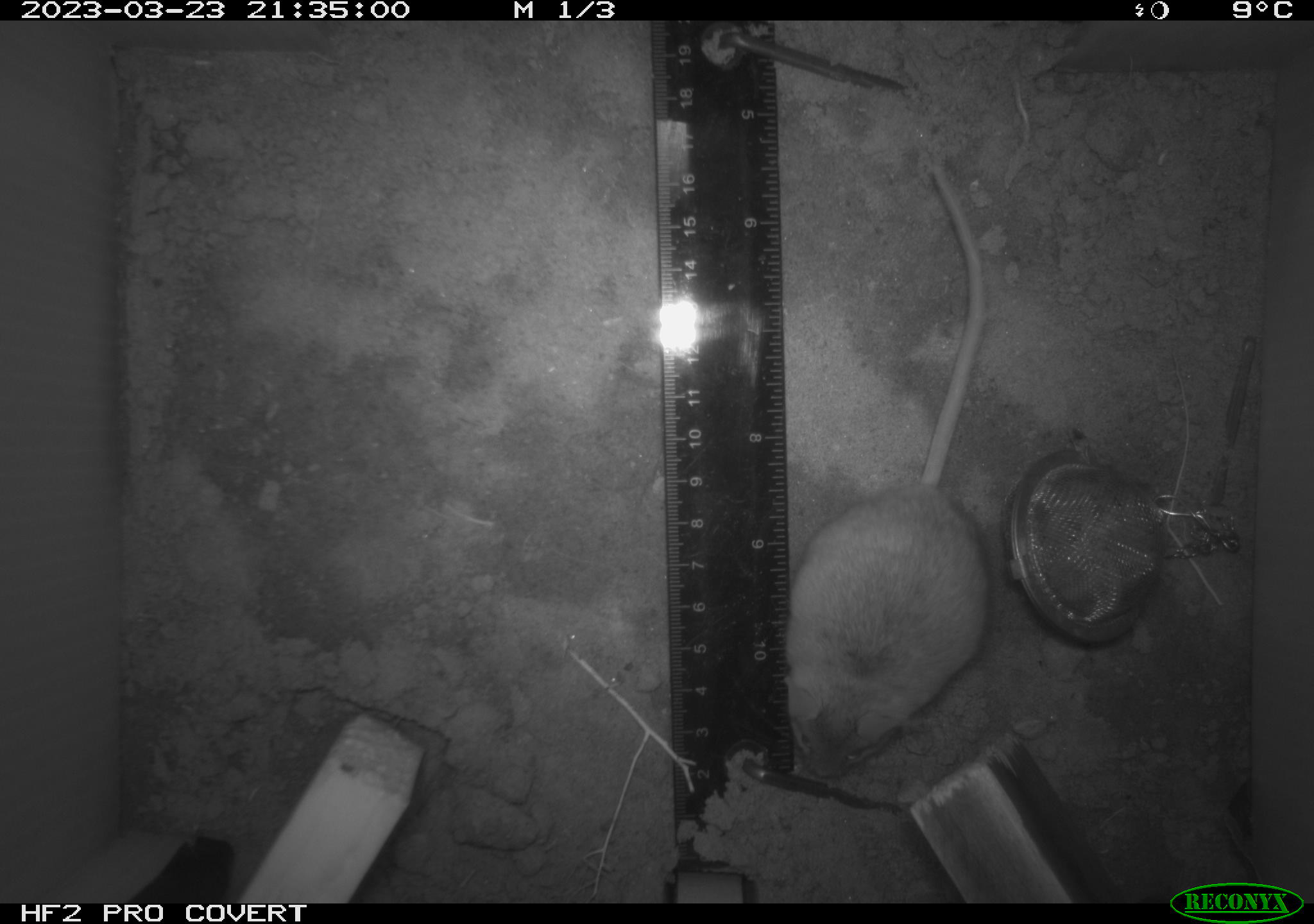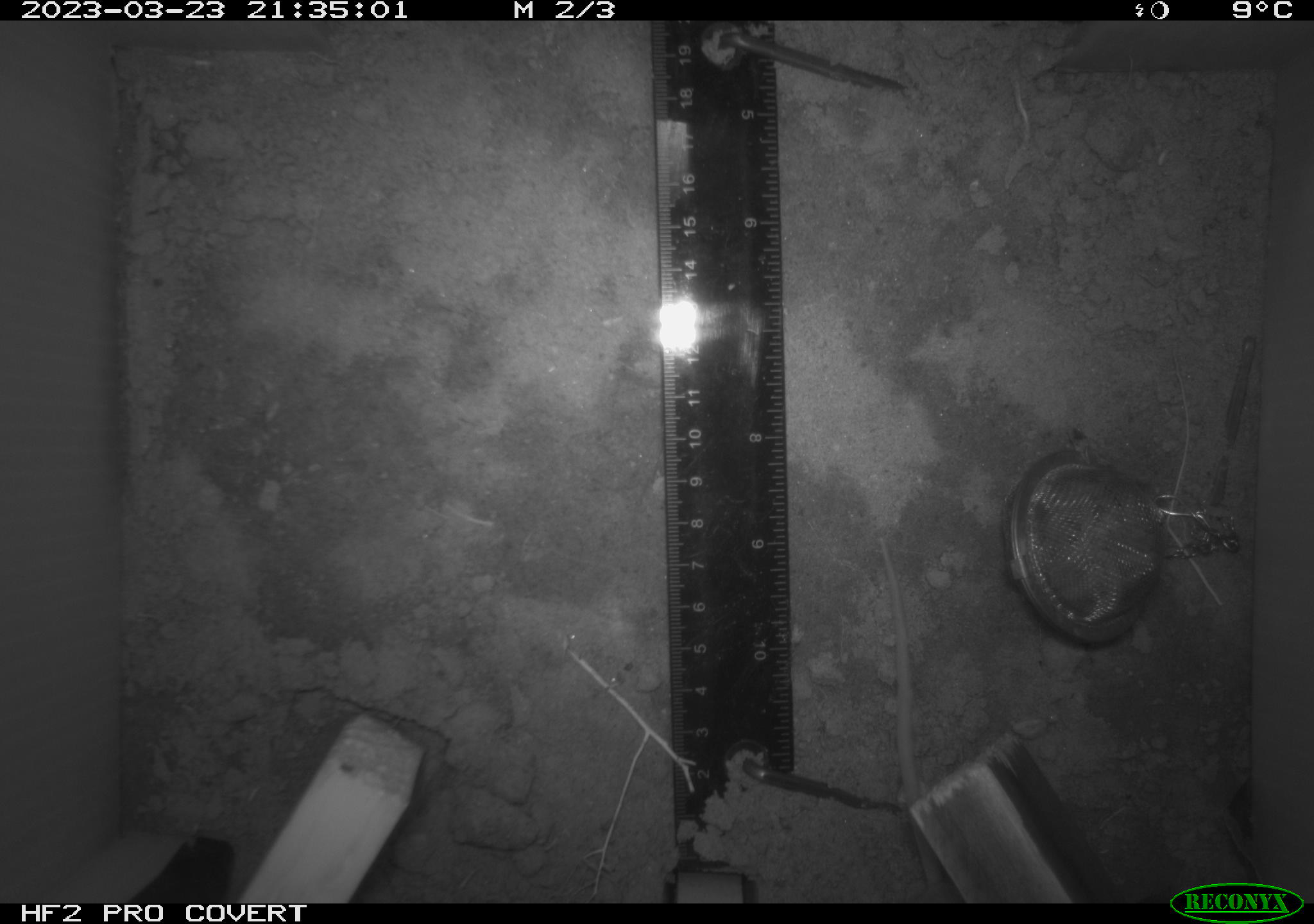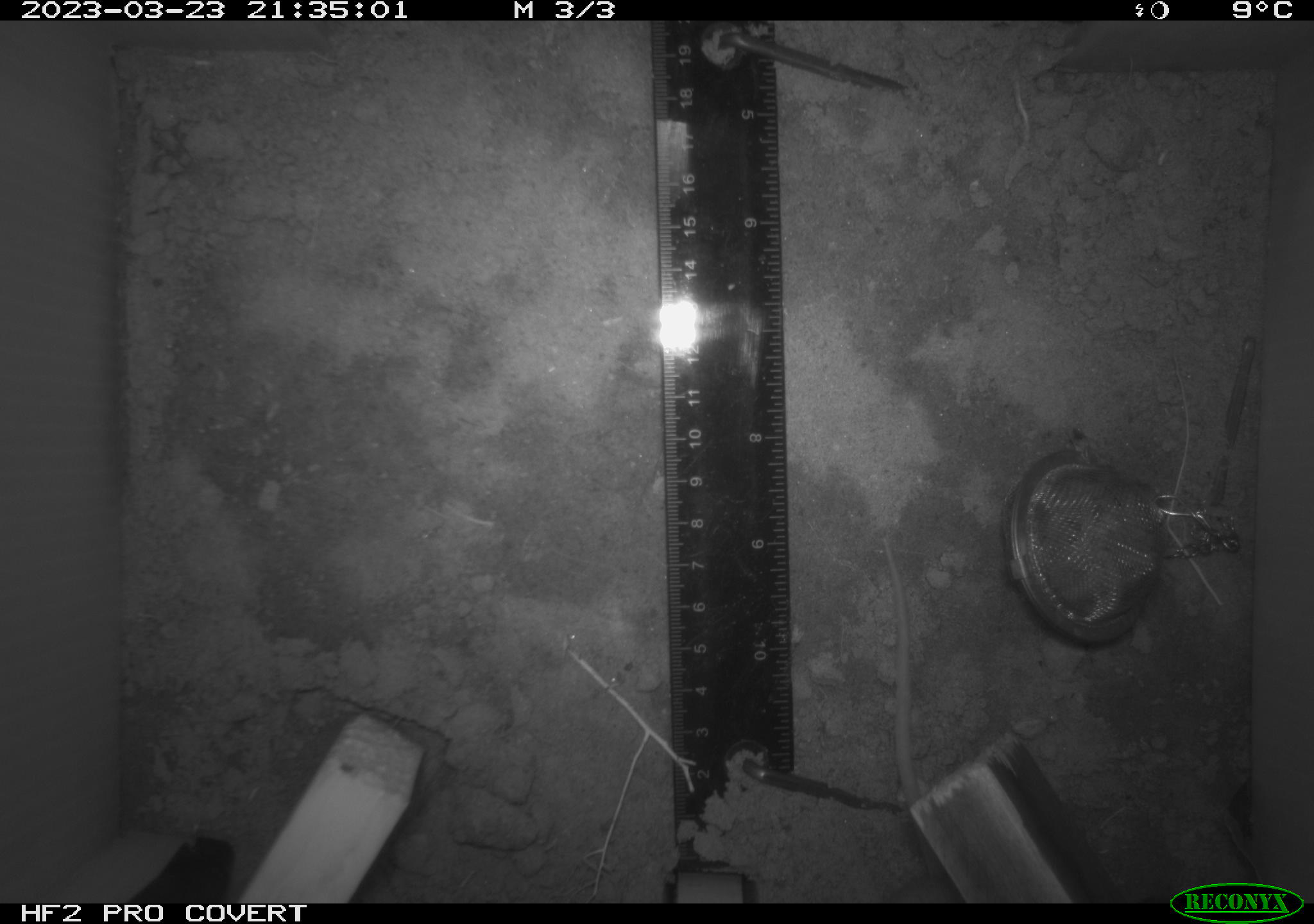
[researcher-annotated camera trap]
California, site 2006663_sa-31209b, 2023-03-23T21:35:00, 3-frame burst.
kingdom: Animalia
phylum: Chordata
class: Mammalia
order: Rodentia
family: Cricetidae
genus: Peromyscus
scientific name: Peromyscus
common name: deer mice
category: peromyscus species